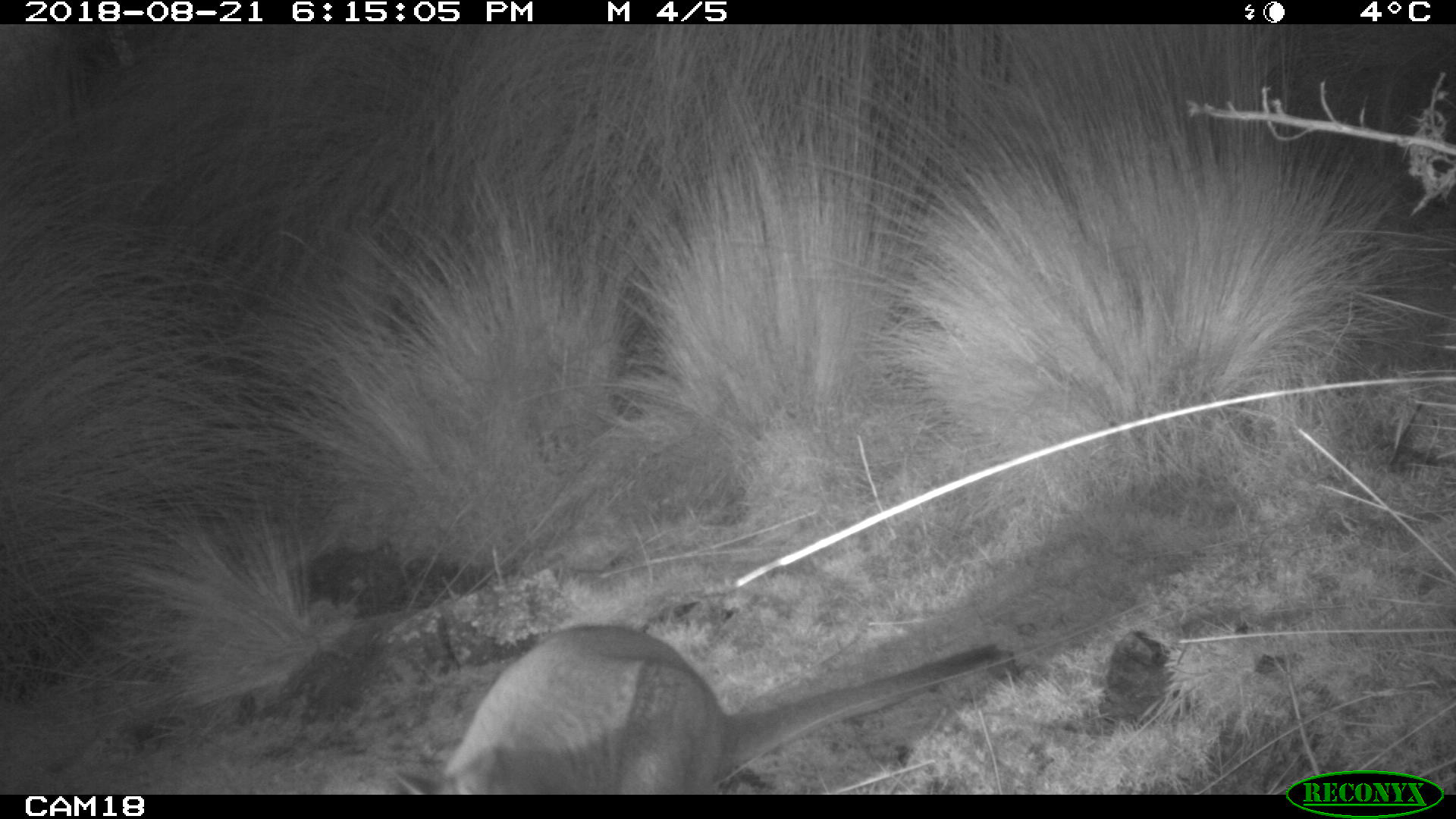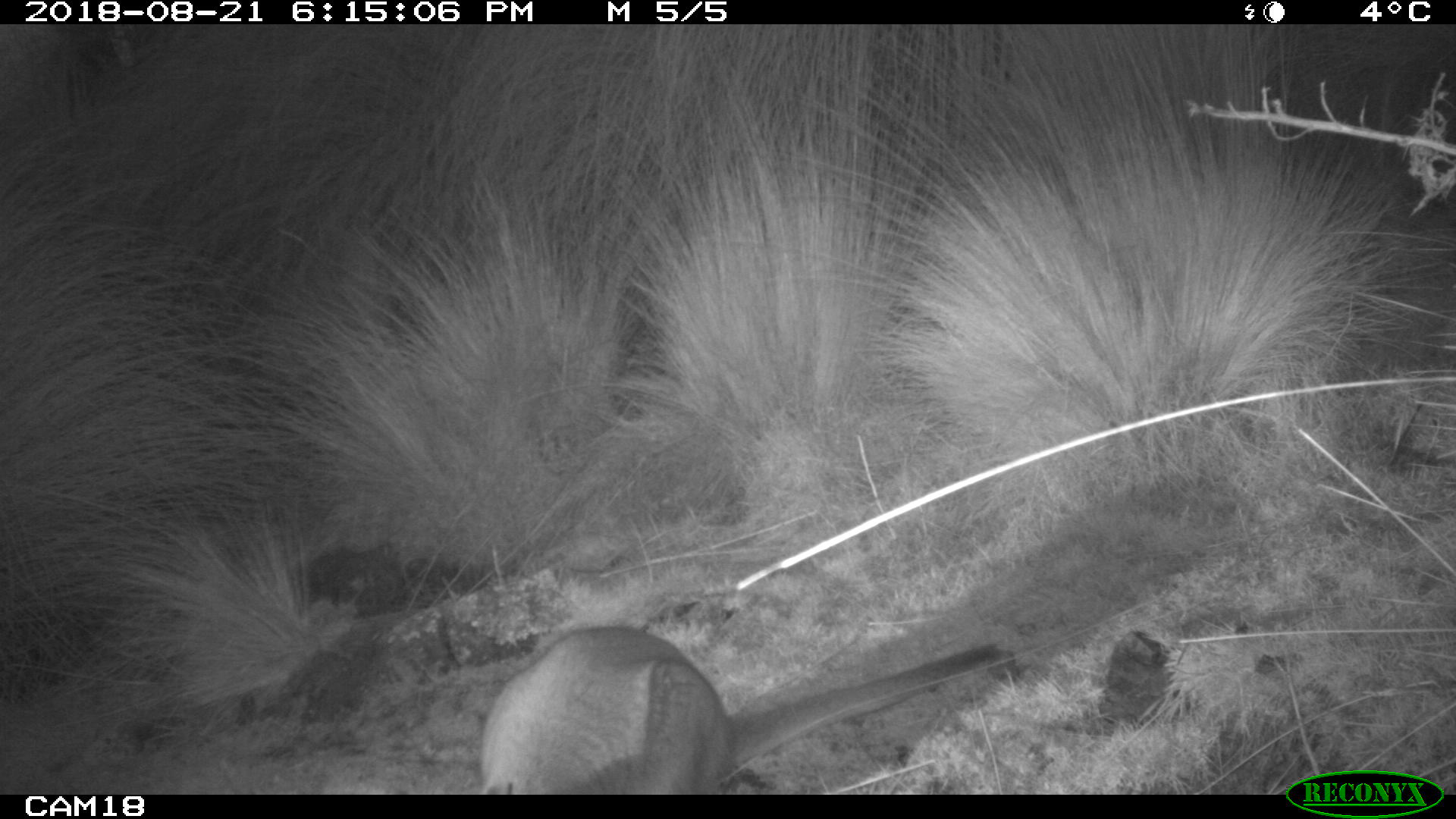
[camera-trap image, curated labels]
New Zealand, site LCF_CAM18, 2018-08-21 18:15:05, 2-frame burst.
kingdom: Animalia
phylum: Chordata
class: Mammalia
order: Diprotodontia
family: Macropodidae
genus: Notamacropus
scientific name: Notamacropus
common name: wallaby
Wallaby (Notamacropus).